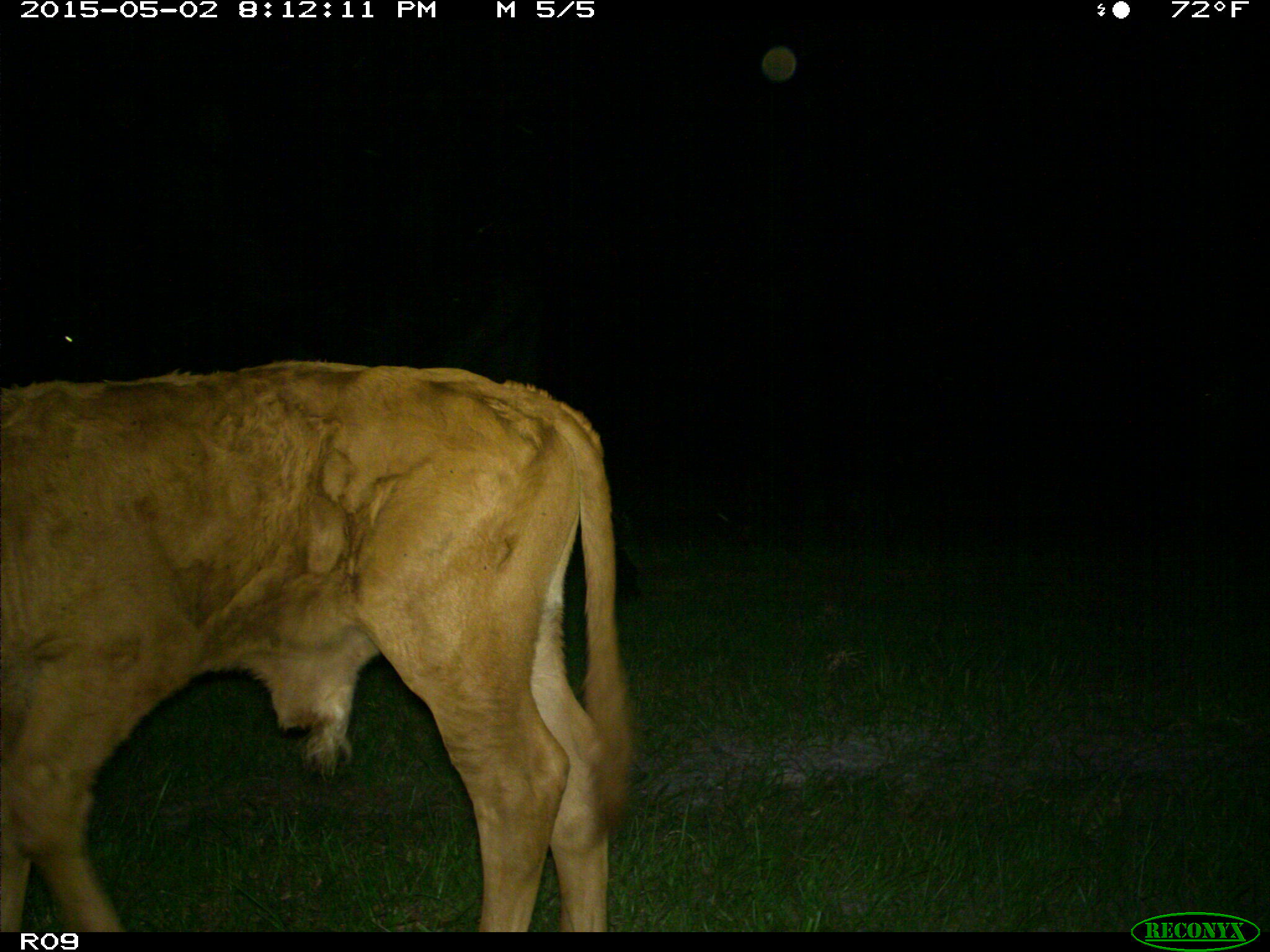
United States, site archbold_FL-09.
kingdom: Animalia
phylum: Chordata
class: Mammalia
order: Artiodactyla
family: Bovidae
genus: Bos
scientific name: Bos taurus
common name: domestic cow